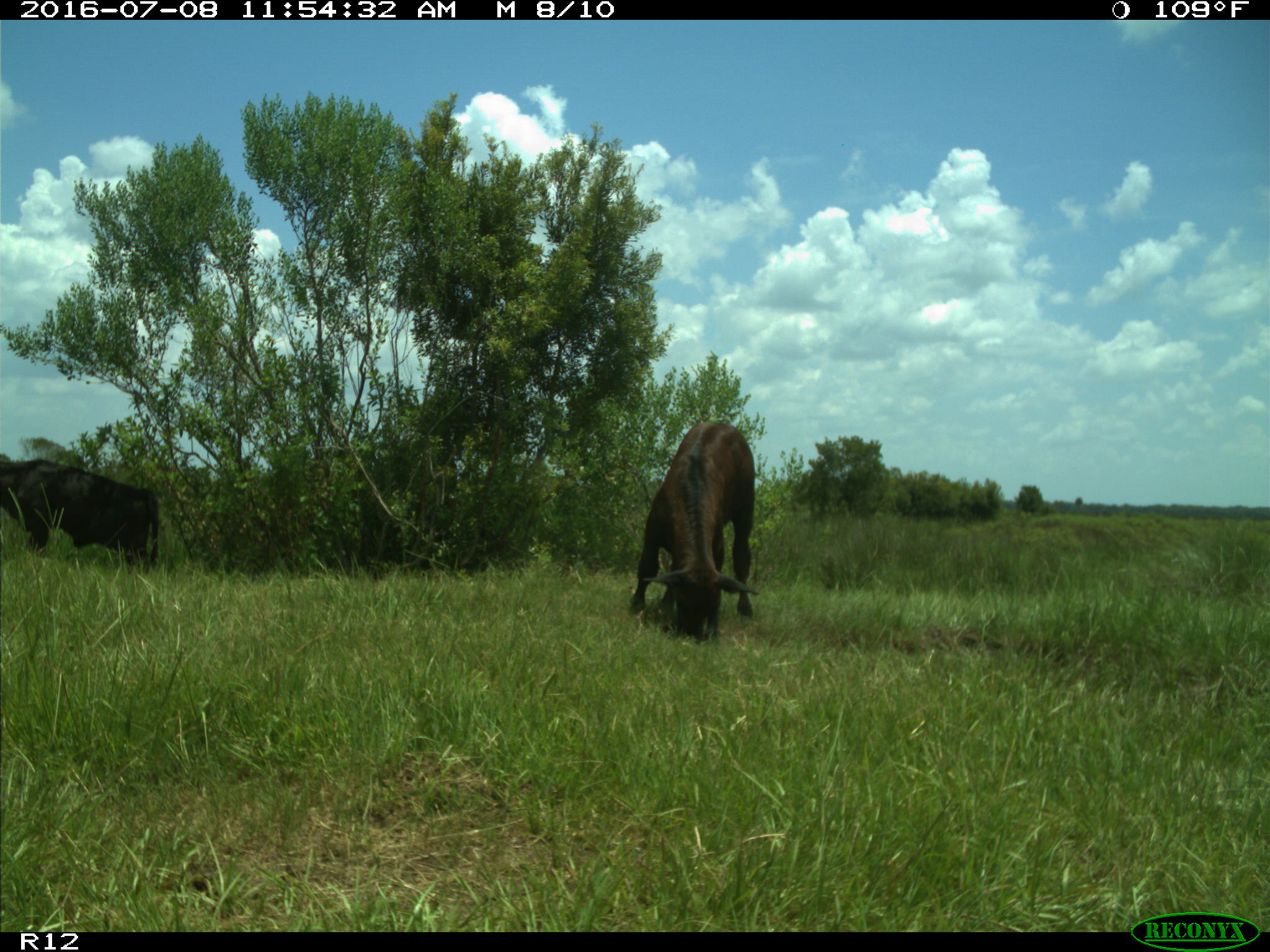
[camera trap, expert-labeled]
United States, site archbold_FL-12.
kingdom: Animalia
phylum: Chordata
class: Mammalia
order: Artiodactyla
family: Bovidae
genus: Bos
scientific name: Bos taurus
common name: domestic cow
Bos taurus (domestic cow).